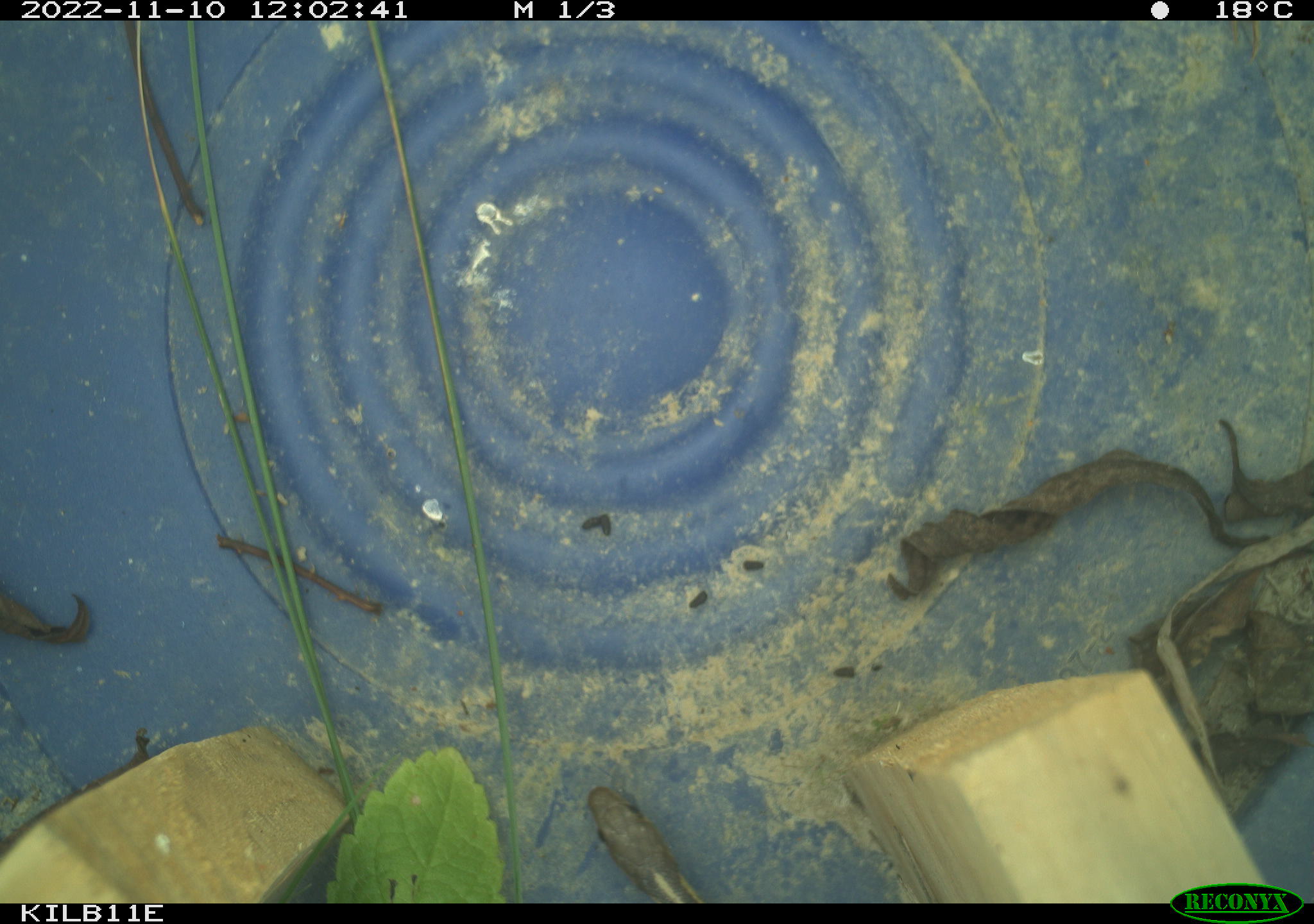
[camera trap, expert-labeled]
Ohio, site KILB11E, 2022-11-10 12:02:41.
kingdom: Animalia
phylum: Chordata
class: Reptilia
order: Squamata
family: Colubridae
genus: Thamnophis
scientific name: Thamnophis sirtalis sirtalis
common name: eastern gartersnake